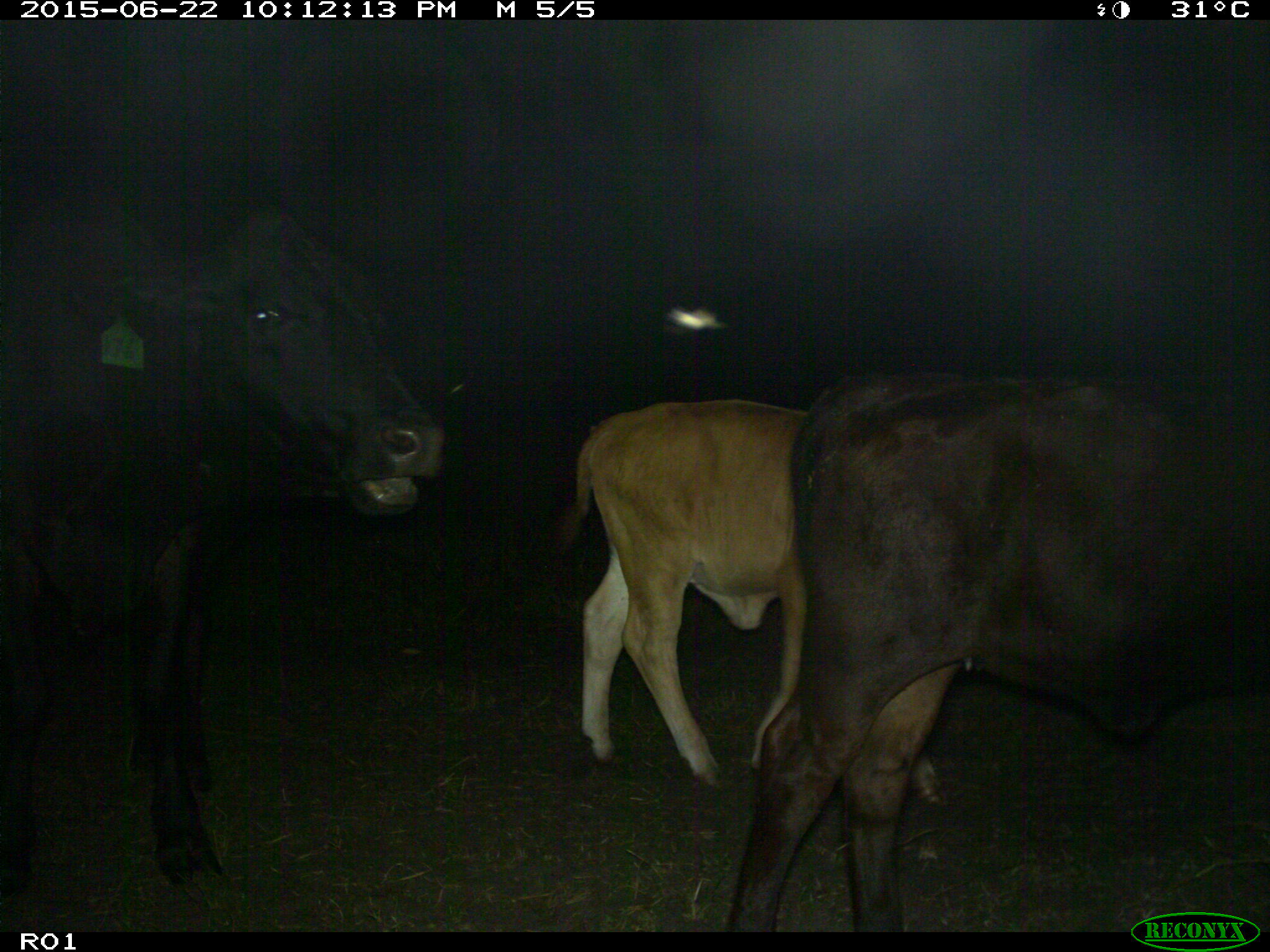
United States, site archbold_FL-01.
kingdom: Animalia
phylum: Chordata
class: Mammalia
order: Artiodactyla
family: Bovidae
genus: Bos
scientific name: Bos taurus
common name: domestic cow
Bos taurus (domestic cow).